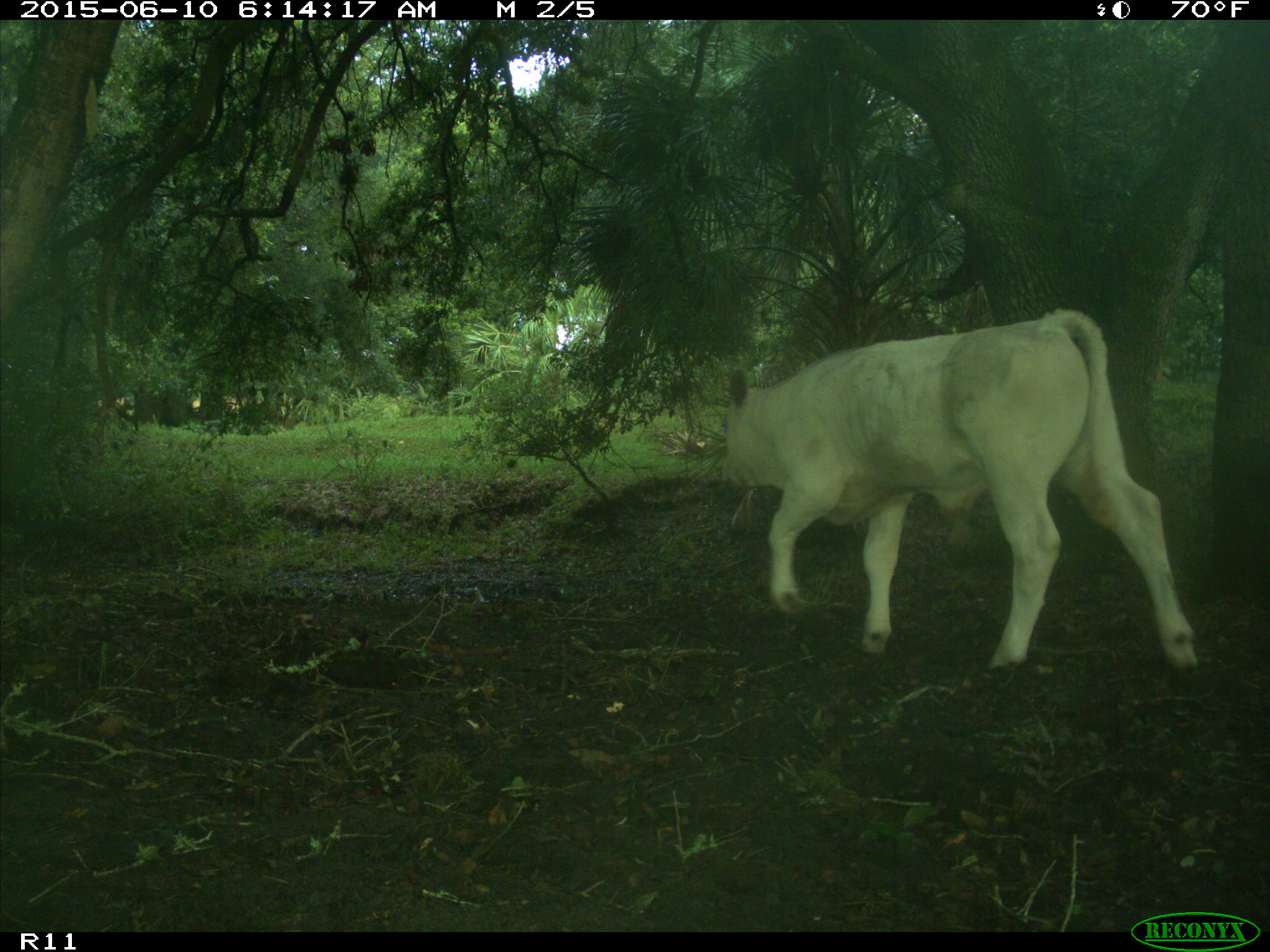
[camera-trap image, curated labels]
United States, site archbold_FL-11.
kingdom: Animalia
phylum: Chordata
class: Mammalia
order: Artiodactyla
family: Bovidae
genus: Bos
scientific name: Bos taurus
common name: domestic cow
Bos taurus (domestic cow).